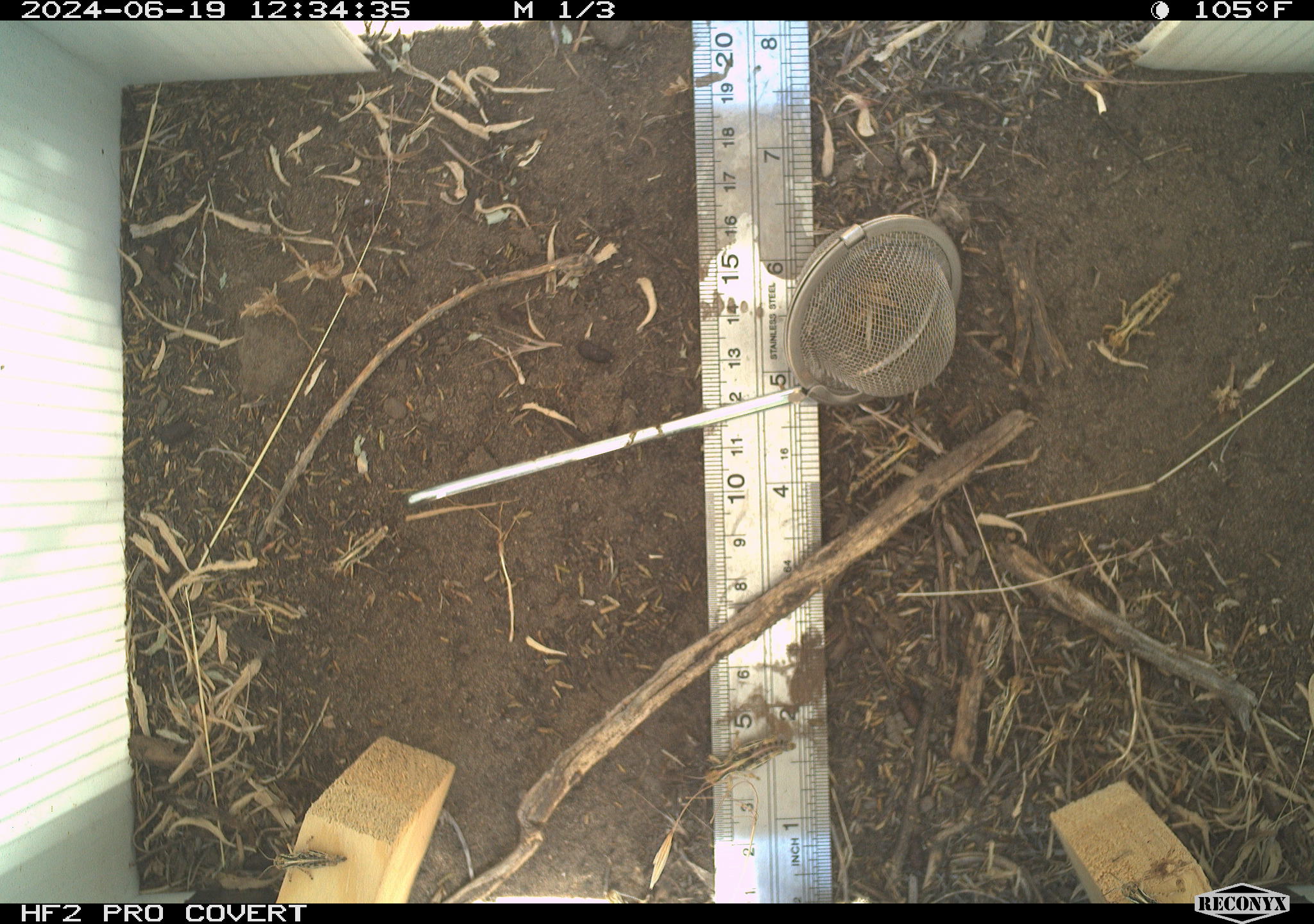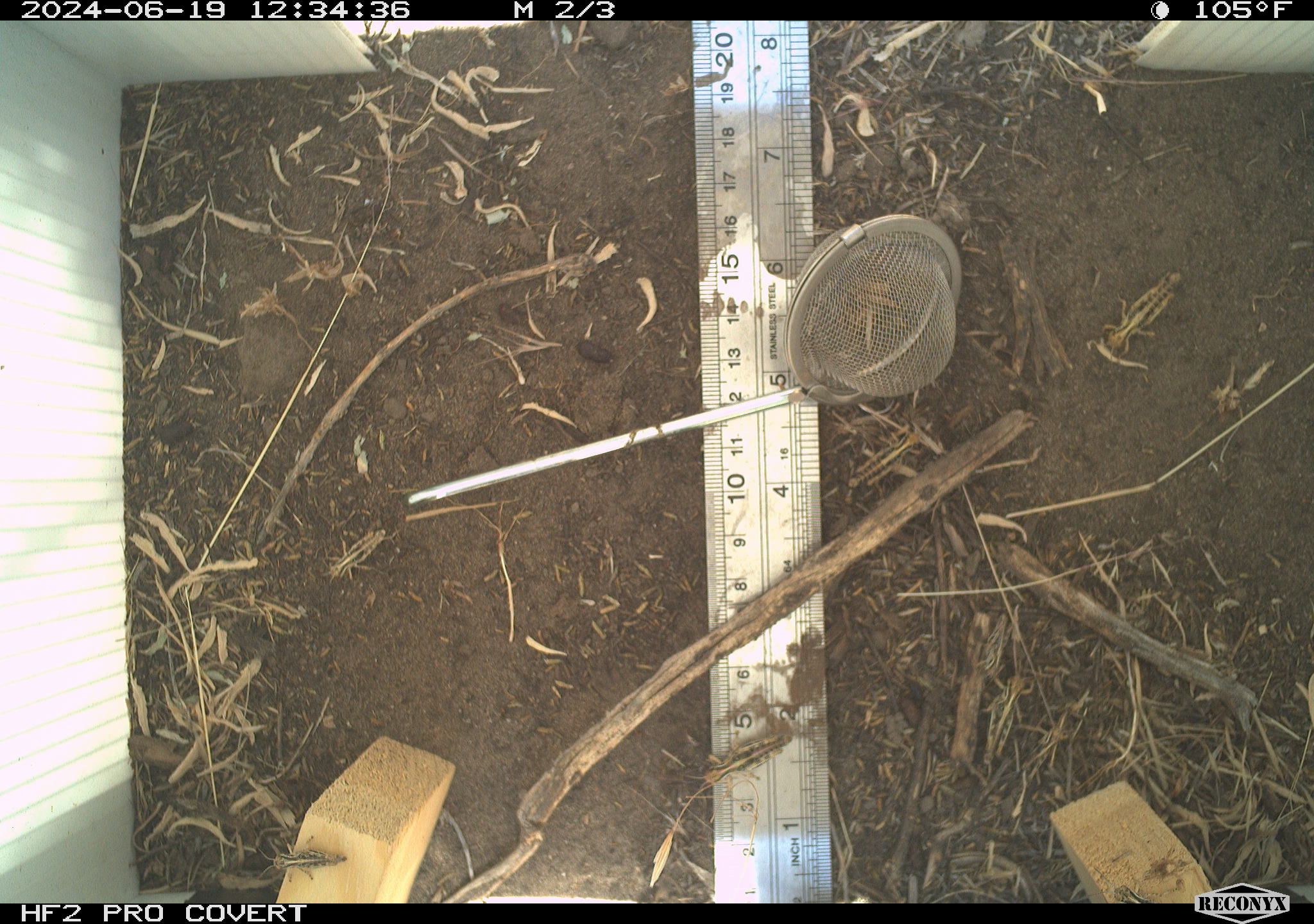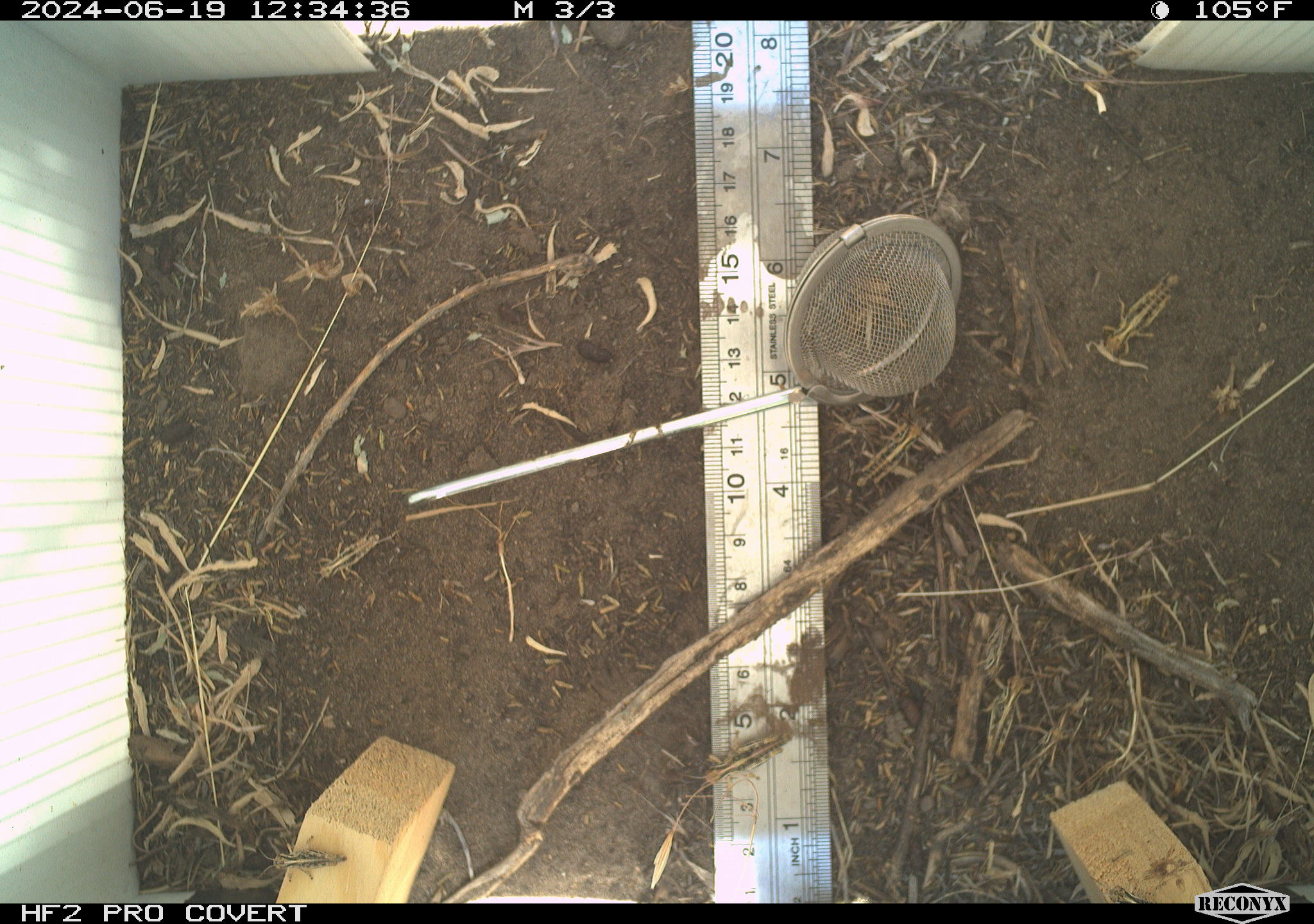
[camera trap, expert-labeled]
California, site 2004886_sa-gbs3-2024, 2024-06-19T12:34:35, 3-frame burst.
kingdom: Animalia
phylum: Arthropoda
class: Insecta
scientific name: Insecta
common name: insect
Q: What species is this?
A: Insect (Insecta).